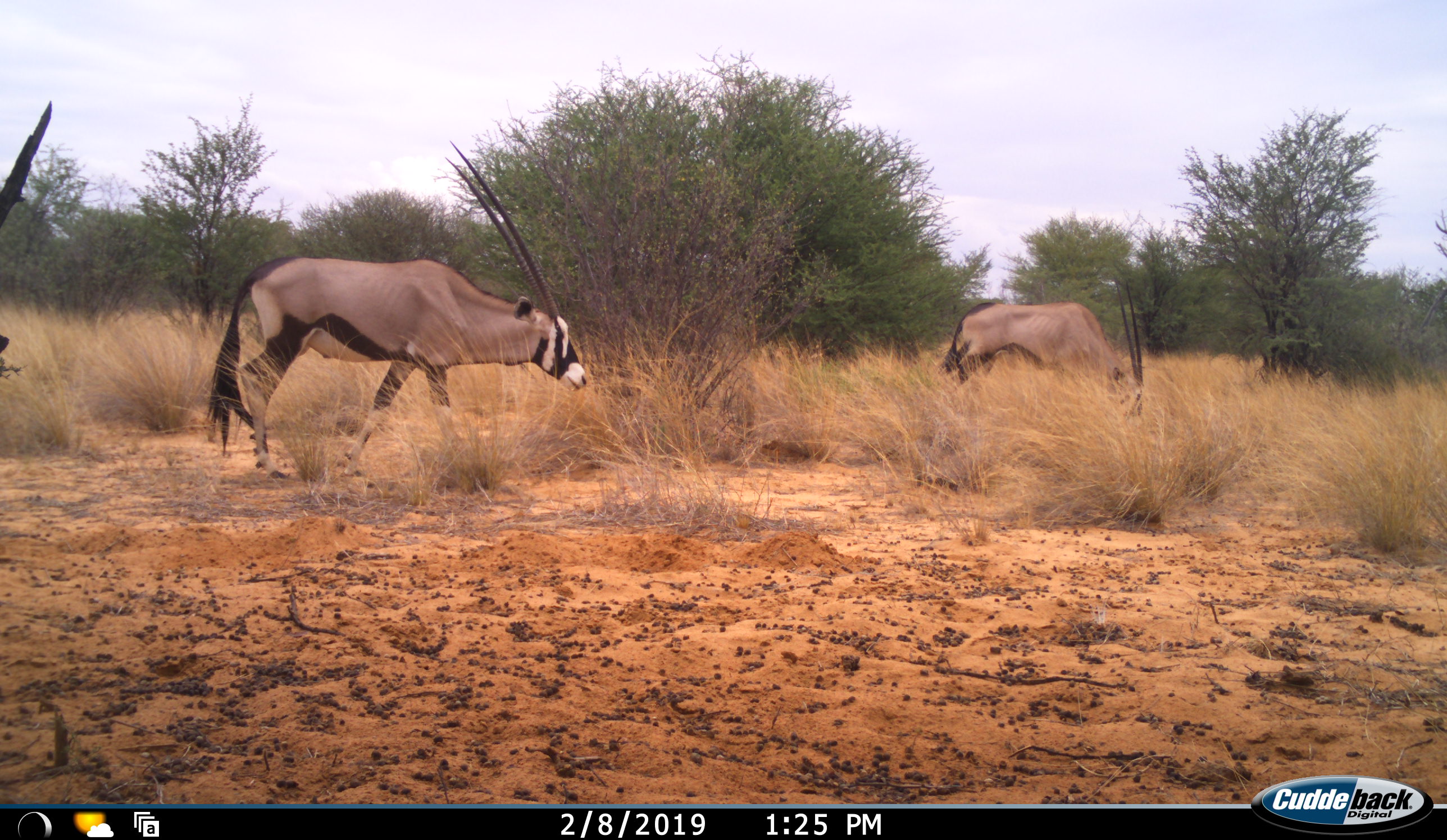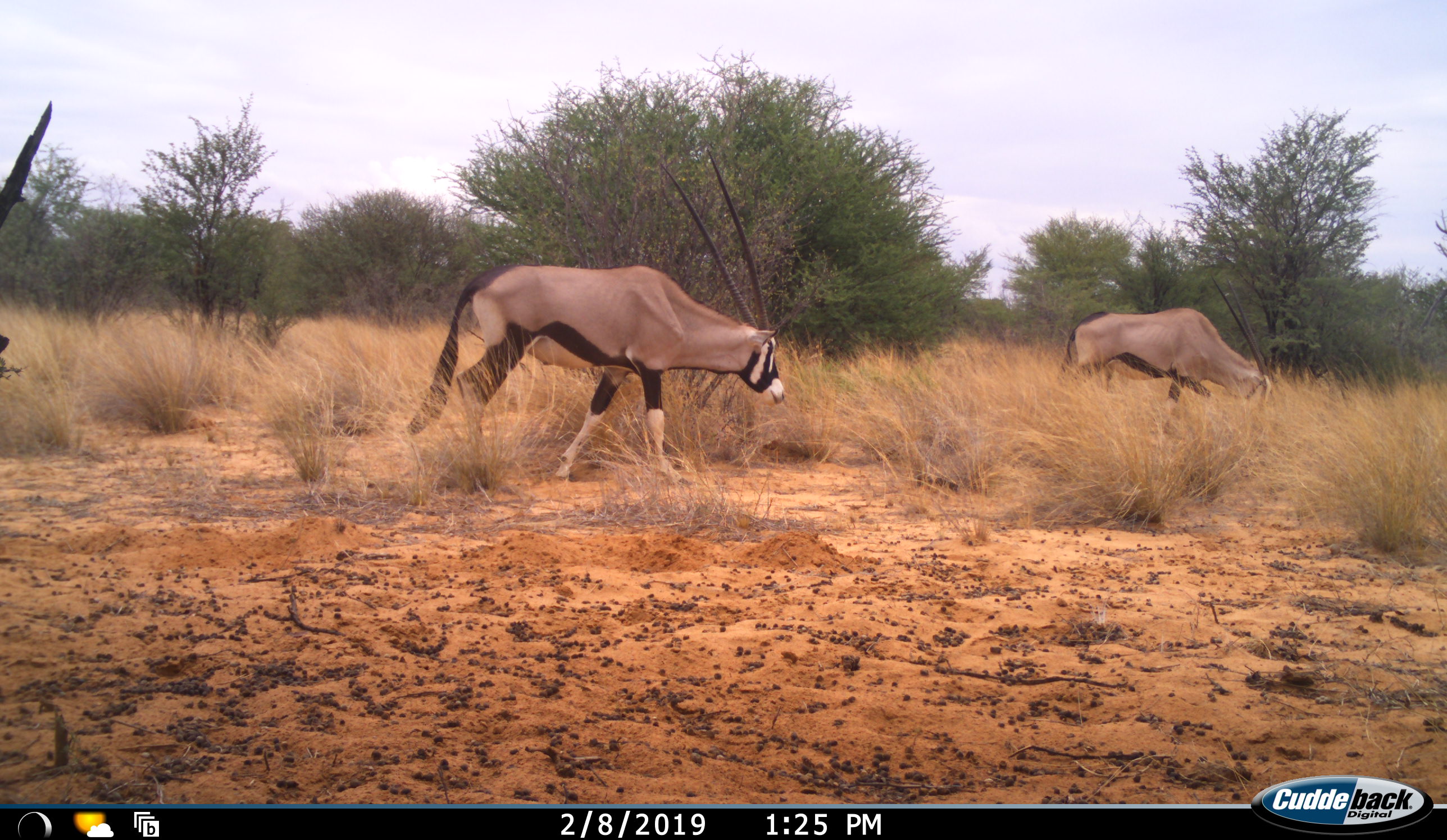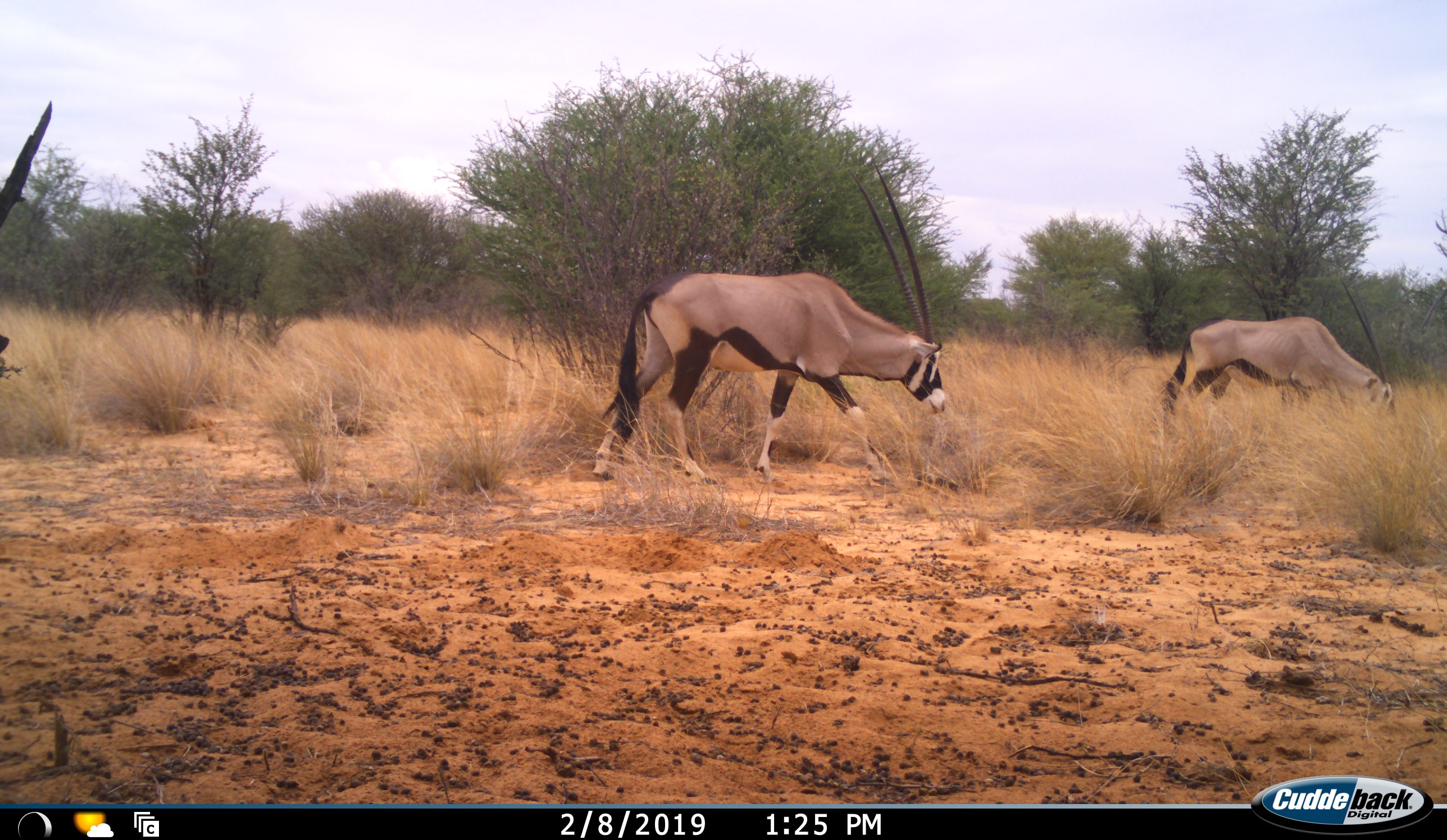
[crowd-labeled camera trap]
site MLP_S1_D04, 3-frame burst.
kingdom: Animalia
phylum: Chordata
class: Mammalia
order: Artiodactyla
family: Bovidae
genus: Oryx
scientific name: Oryx gazella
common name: gemsbok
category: oryx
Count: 2.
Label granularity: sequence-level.